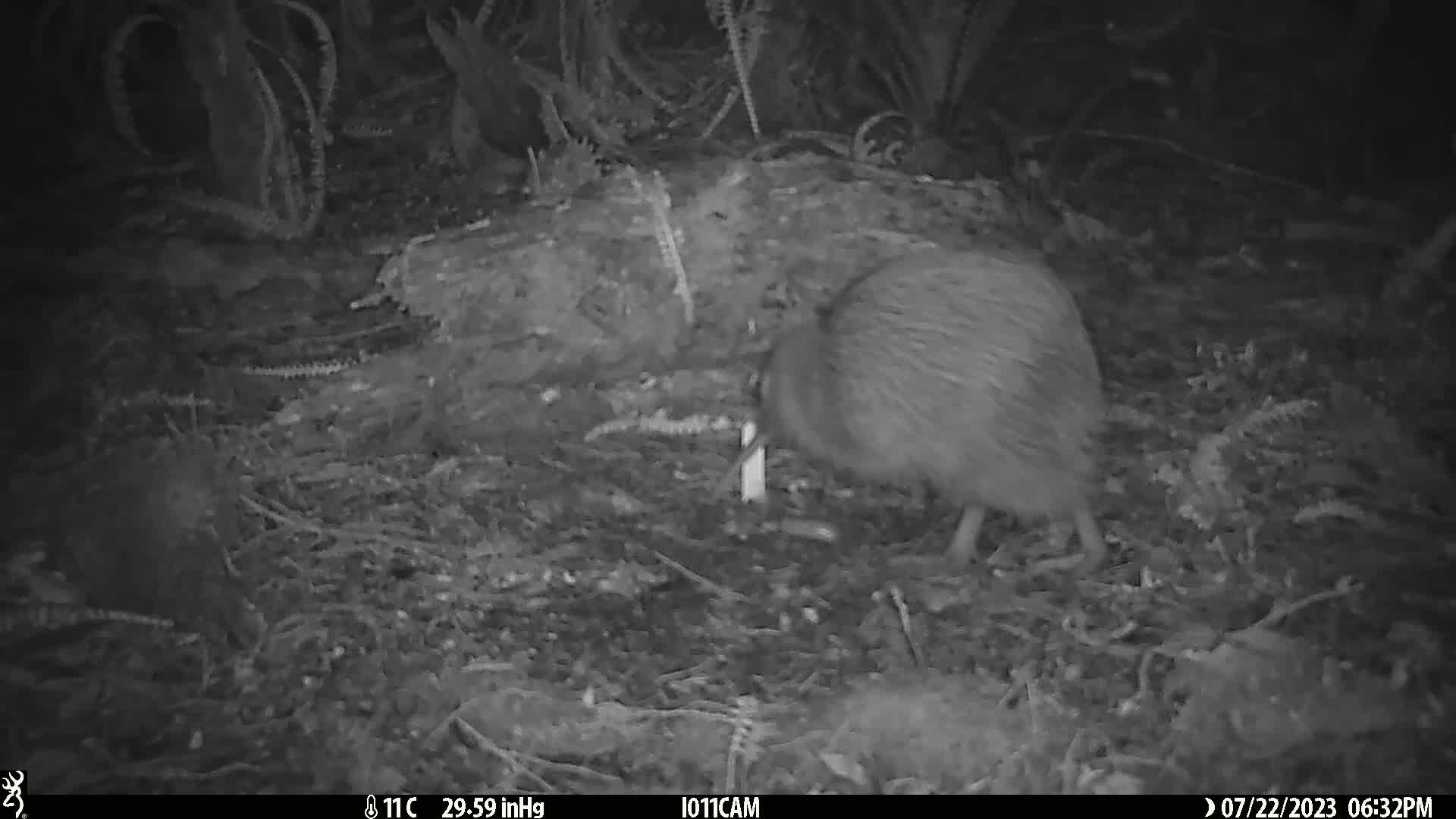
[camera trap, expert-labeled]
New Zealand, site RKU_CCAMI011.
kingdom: Animalia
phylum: Chordata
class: Aves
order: Apterygiformes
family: Apterygidae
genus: Apteryx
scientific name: Apteryx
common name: kiwi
Kiwi (Apteryx).